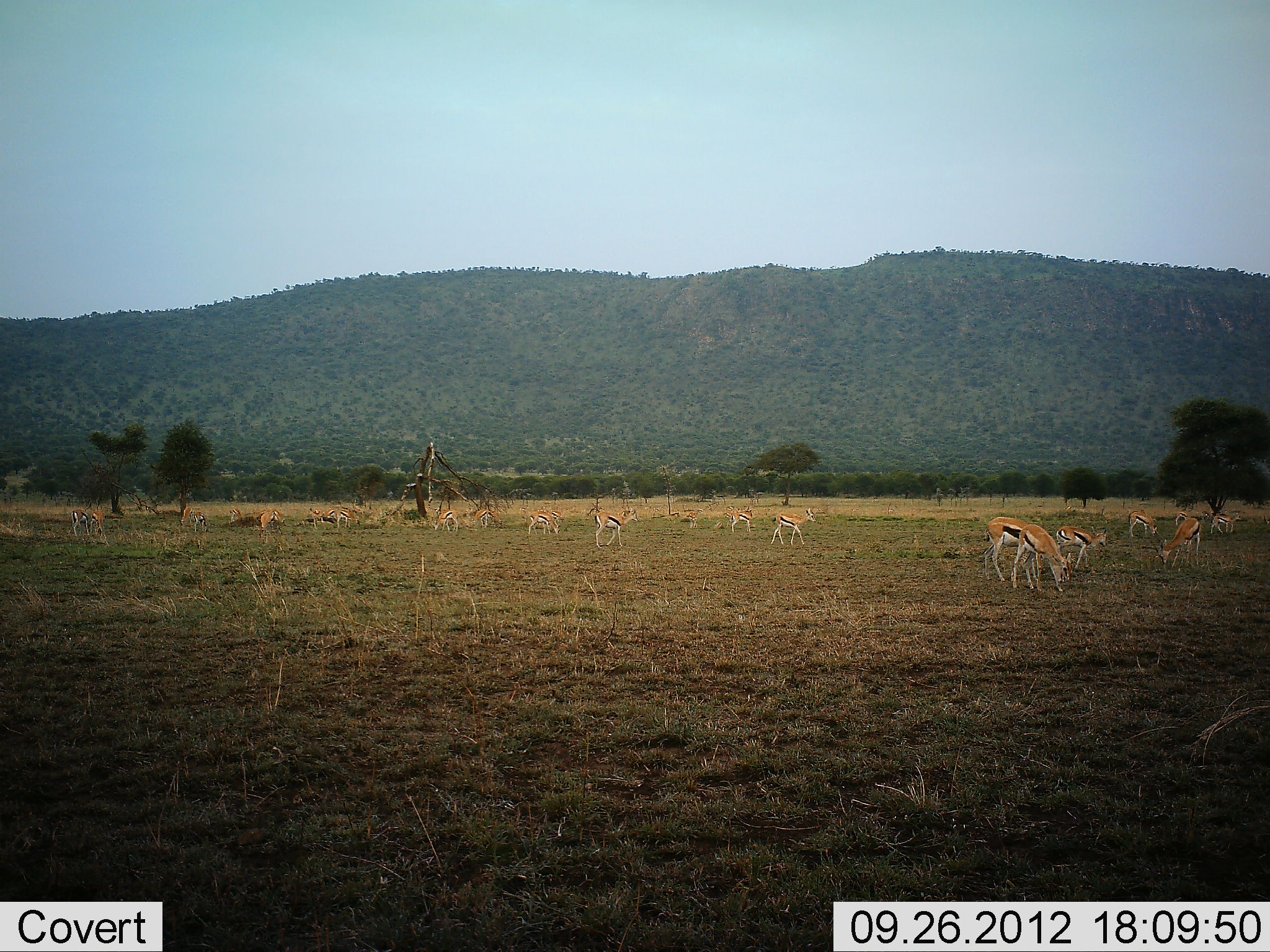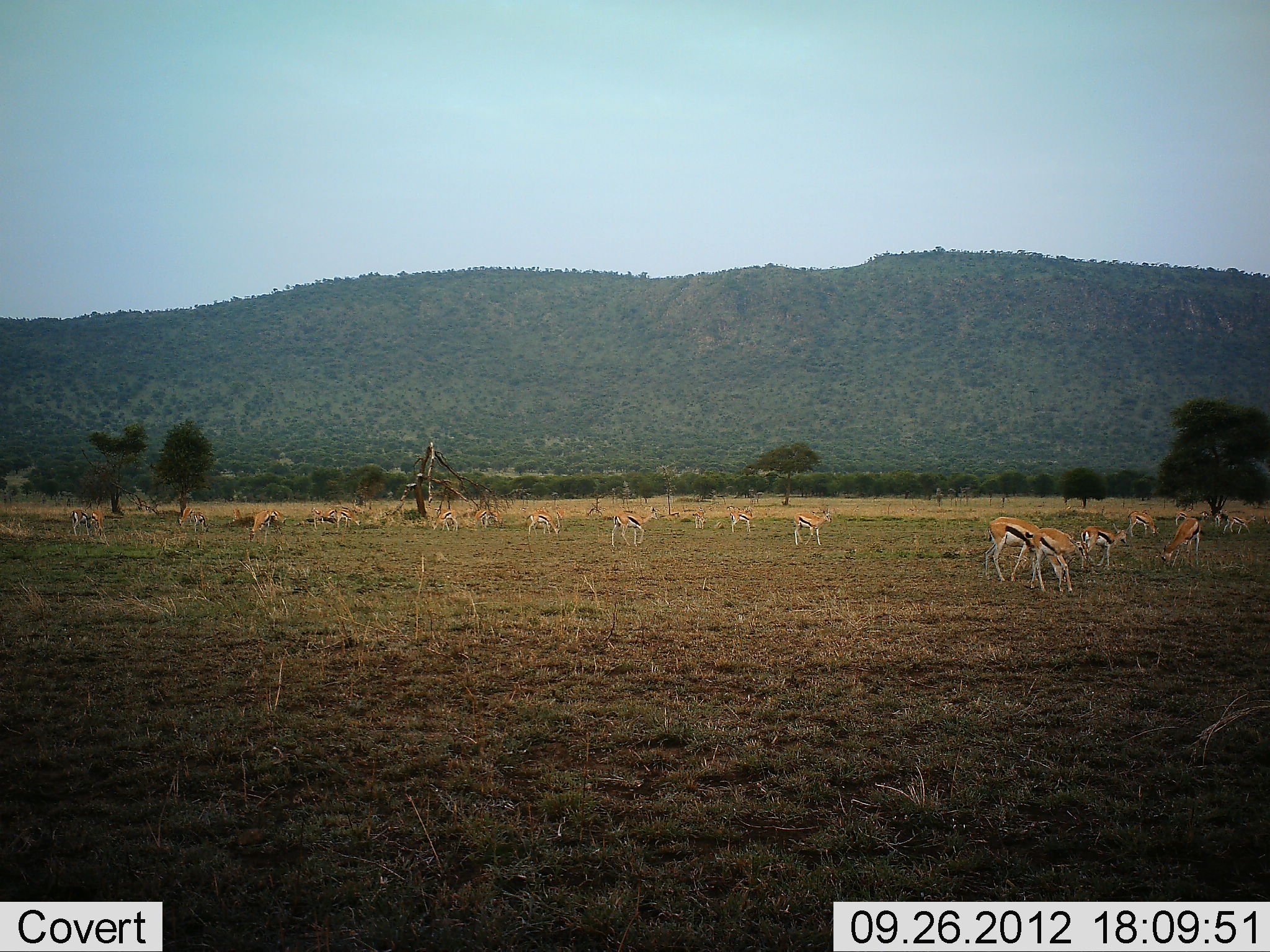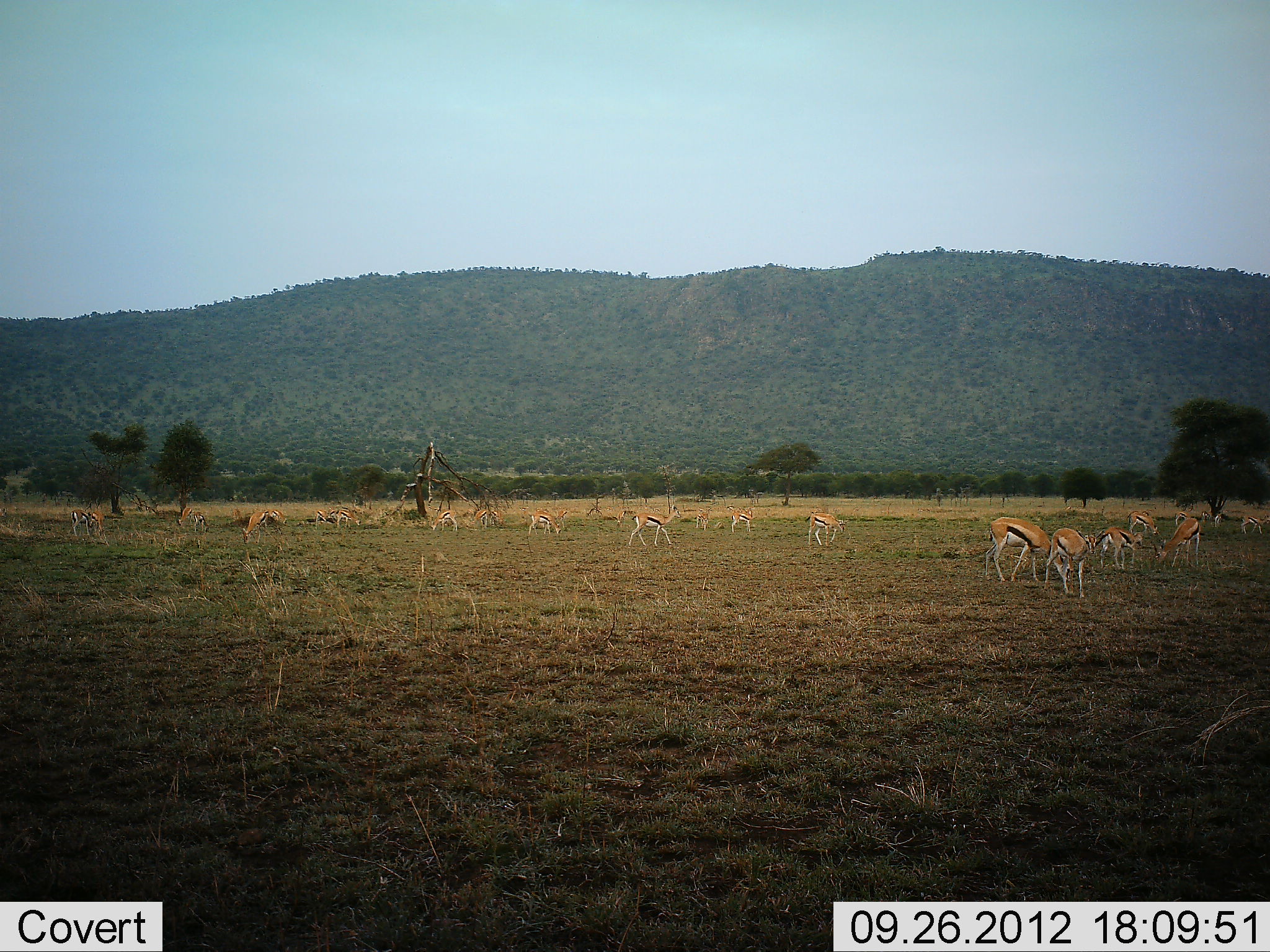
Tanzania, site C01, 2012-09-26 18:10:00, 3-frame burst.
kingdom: Animalia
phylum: Chordata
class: Mammalia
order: Artiodactyla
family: Bovidae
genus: Eudorcas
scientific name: Eudorcas thomsonii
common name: thomson's gazelle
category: gazellethomsons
Gazellethomsons (thomson's gazelle) (Eudorcas thomsonii), count 11-50. Behavior (volunteer vote fractions): standing 60%, resting 10%, moving 70%, interacting 10%. Young present (vote fraction): 10%. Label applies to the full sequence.